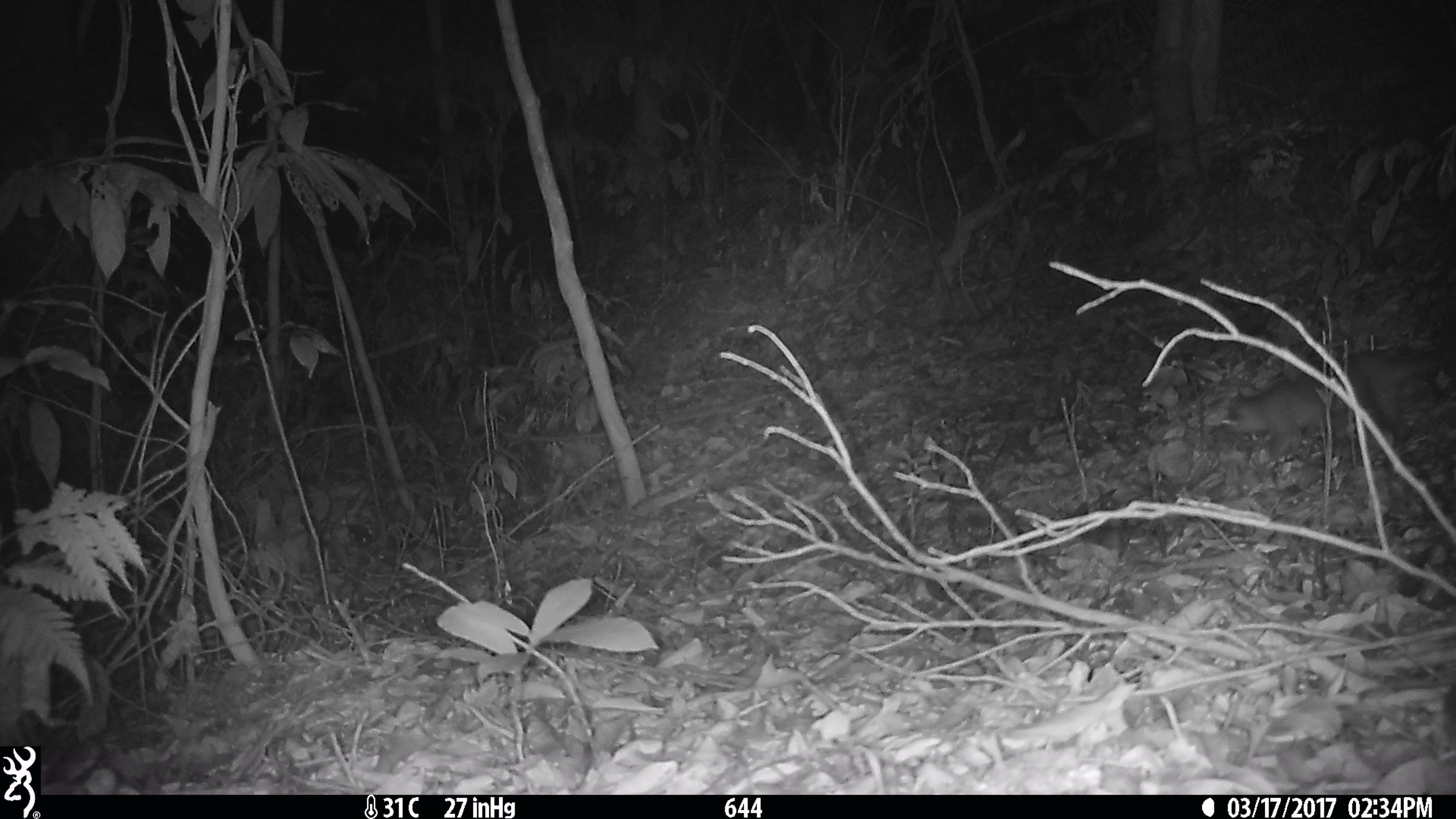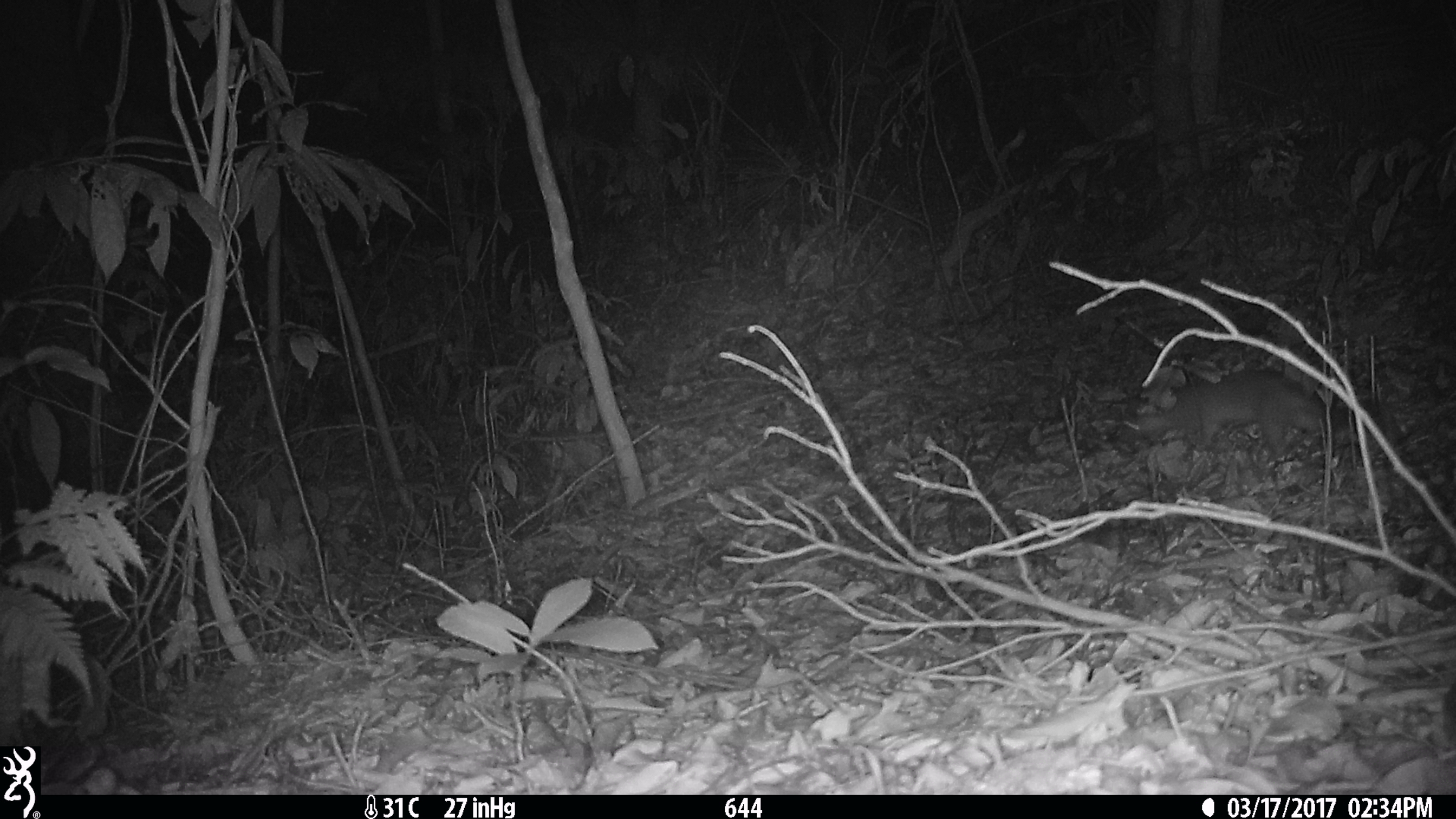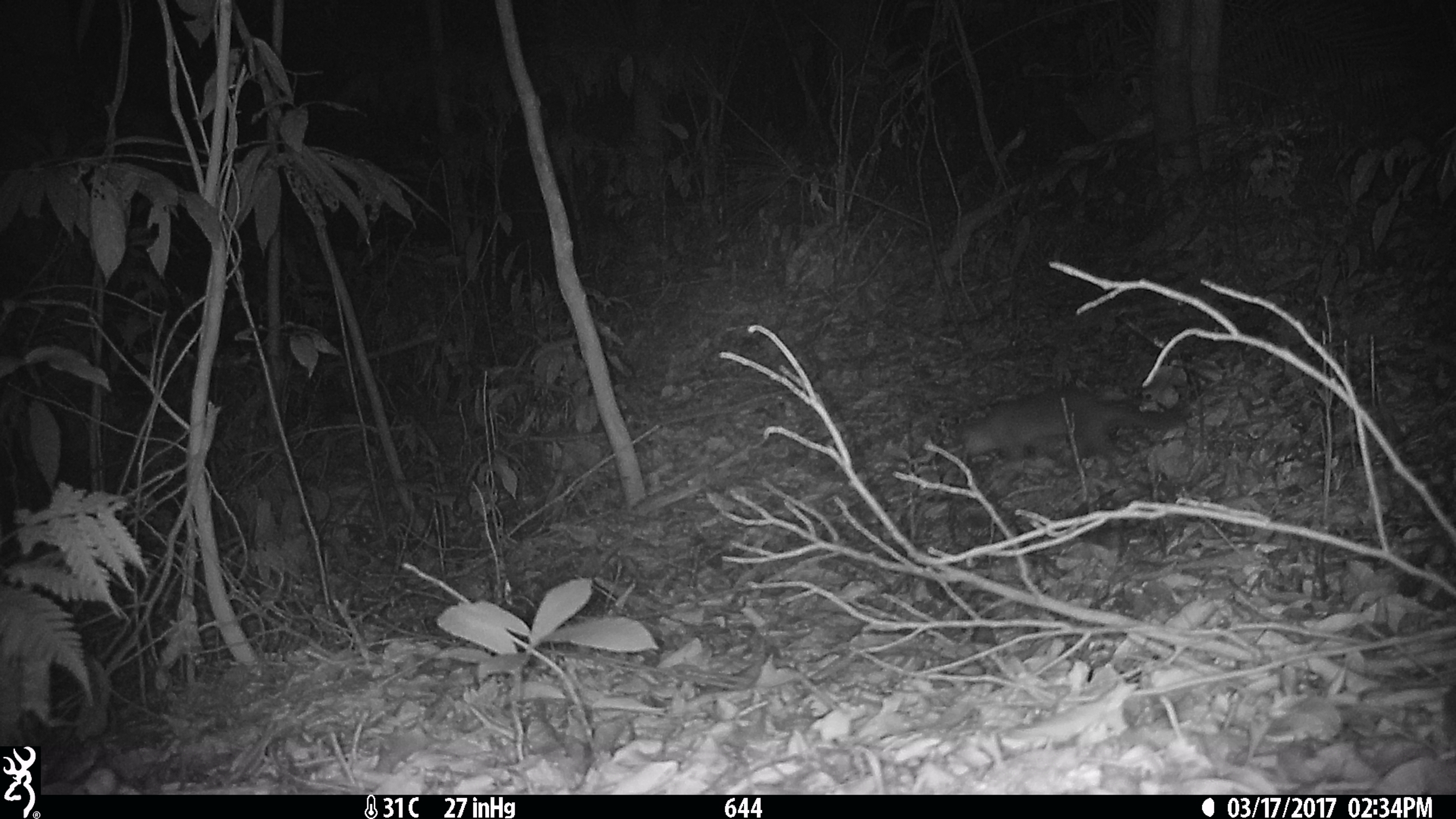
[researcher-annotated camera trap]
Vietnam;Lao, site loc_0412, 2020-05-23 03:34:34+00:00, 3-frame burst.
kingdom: Animalia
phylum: Chordata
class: Mammalia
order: Carnivora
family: Mustelidae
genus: Melogale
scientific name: Melogale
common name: ferret badger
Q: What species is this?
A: Ferret badger (Melogale).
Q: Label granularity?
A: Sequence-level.